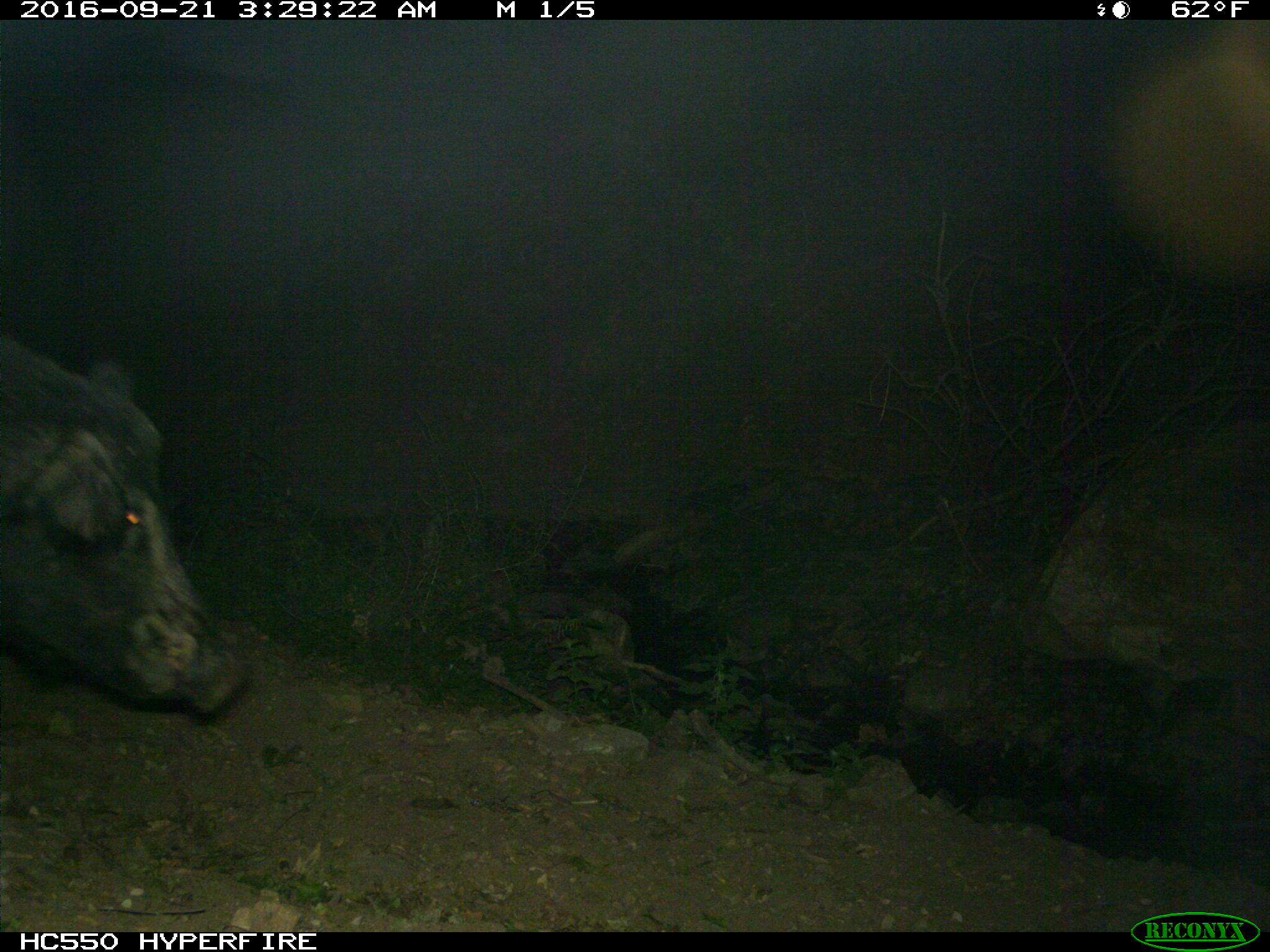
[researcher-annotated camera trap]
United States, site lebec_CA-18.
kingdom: Animalia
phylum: Chordata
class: Mammalia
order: Artiodactyla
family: Suidae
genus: Sus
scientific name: Sus scrofa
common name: wild boar